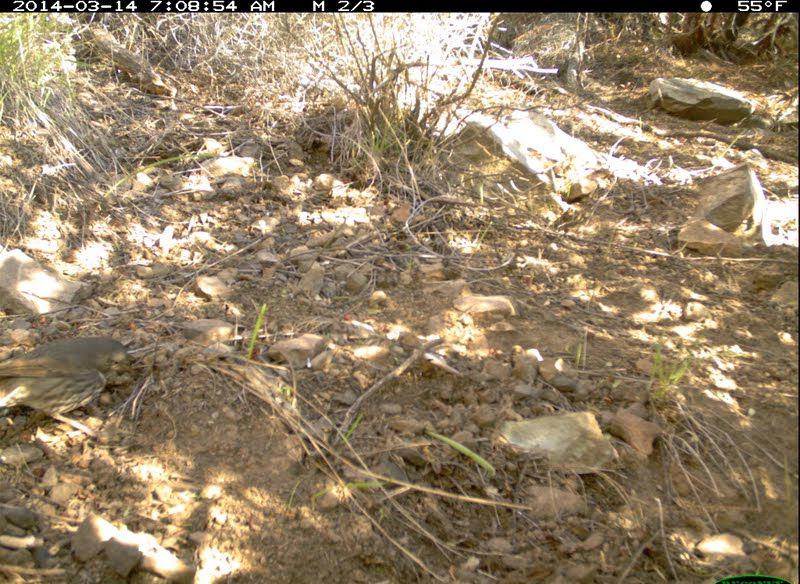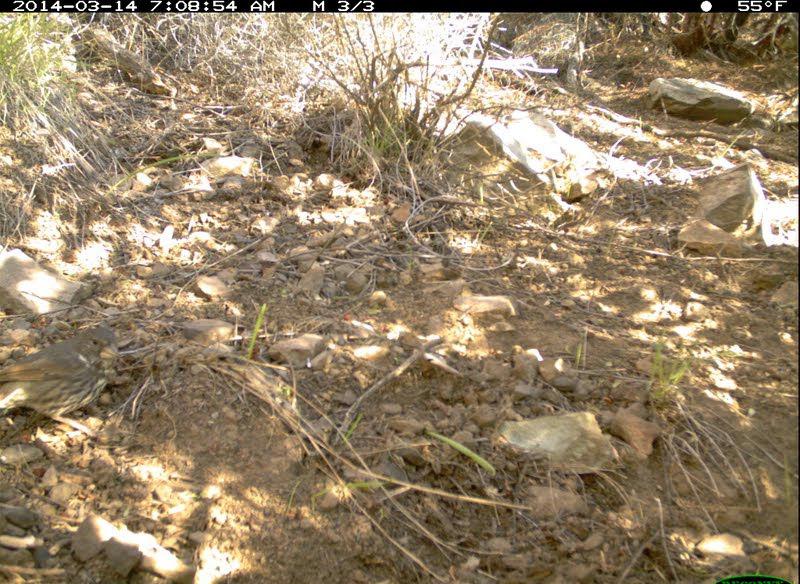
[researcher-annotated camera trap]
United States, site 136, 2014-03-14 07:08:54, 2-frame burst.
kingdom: Animalia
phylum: Chordata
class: Aves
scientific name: Aves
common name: bird